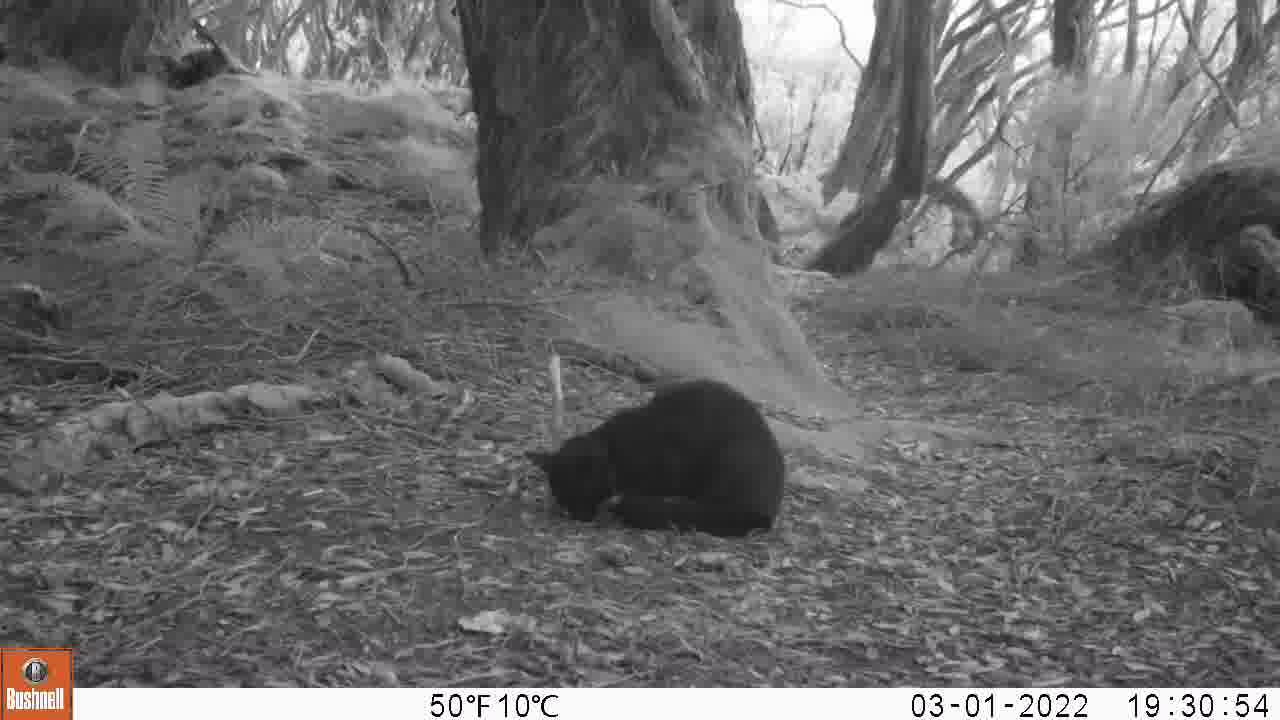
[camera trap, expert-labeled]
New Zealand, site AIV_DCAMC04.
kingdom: Animalia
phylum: Chordata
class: Mammalia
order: Carnivora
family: Felidae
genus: Felis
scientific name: Felis catus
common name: domestic cat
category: cat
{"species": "cat (domestic cat) (Felis catus)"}